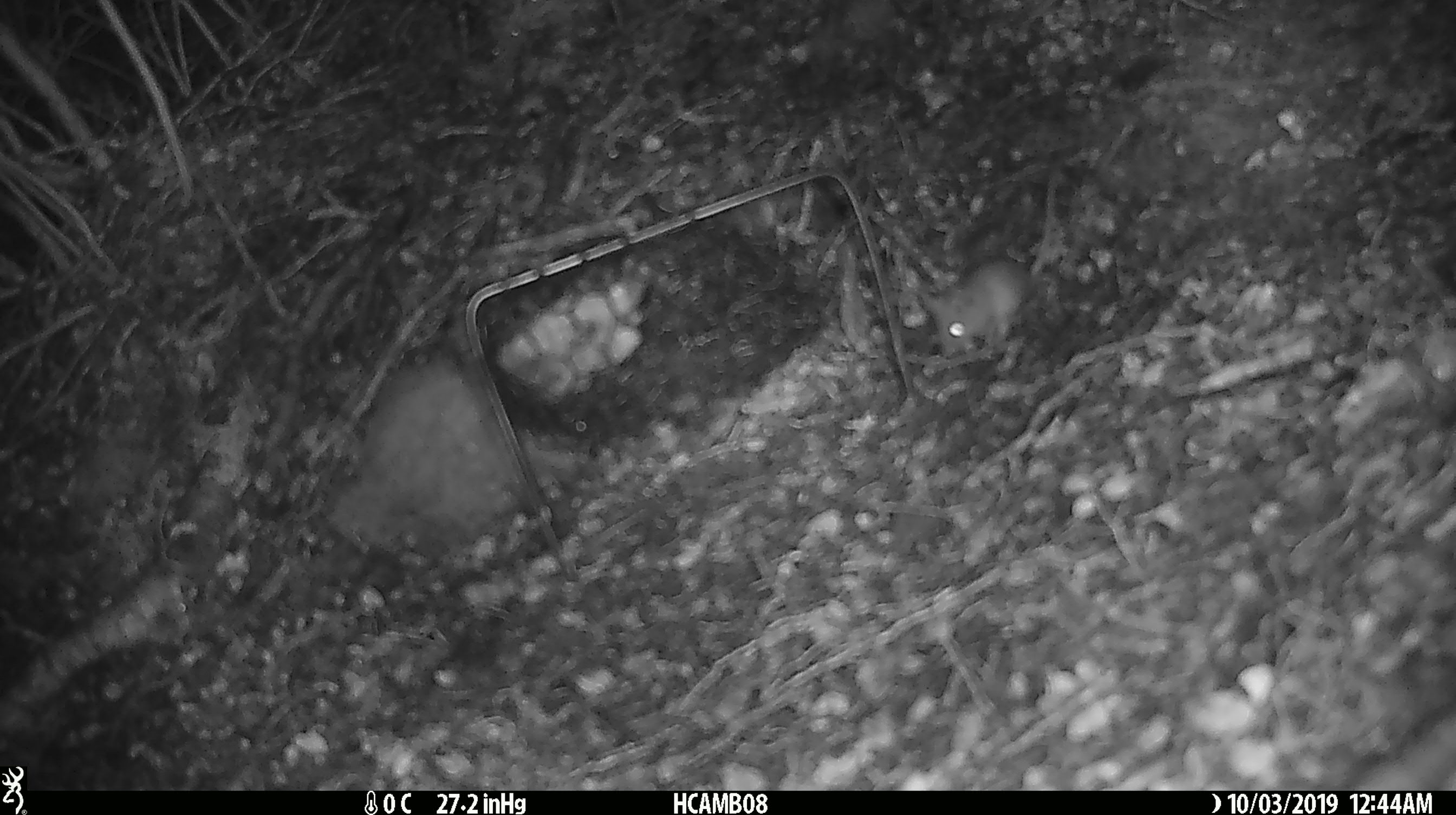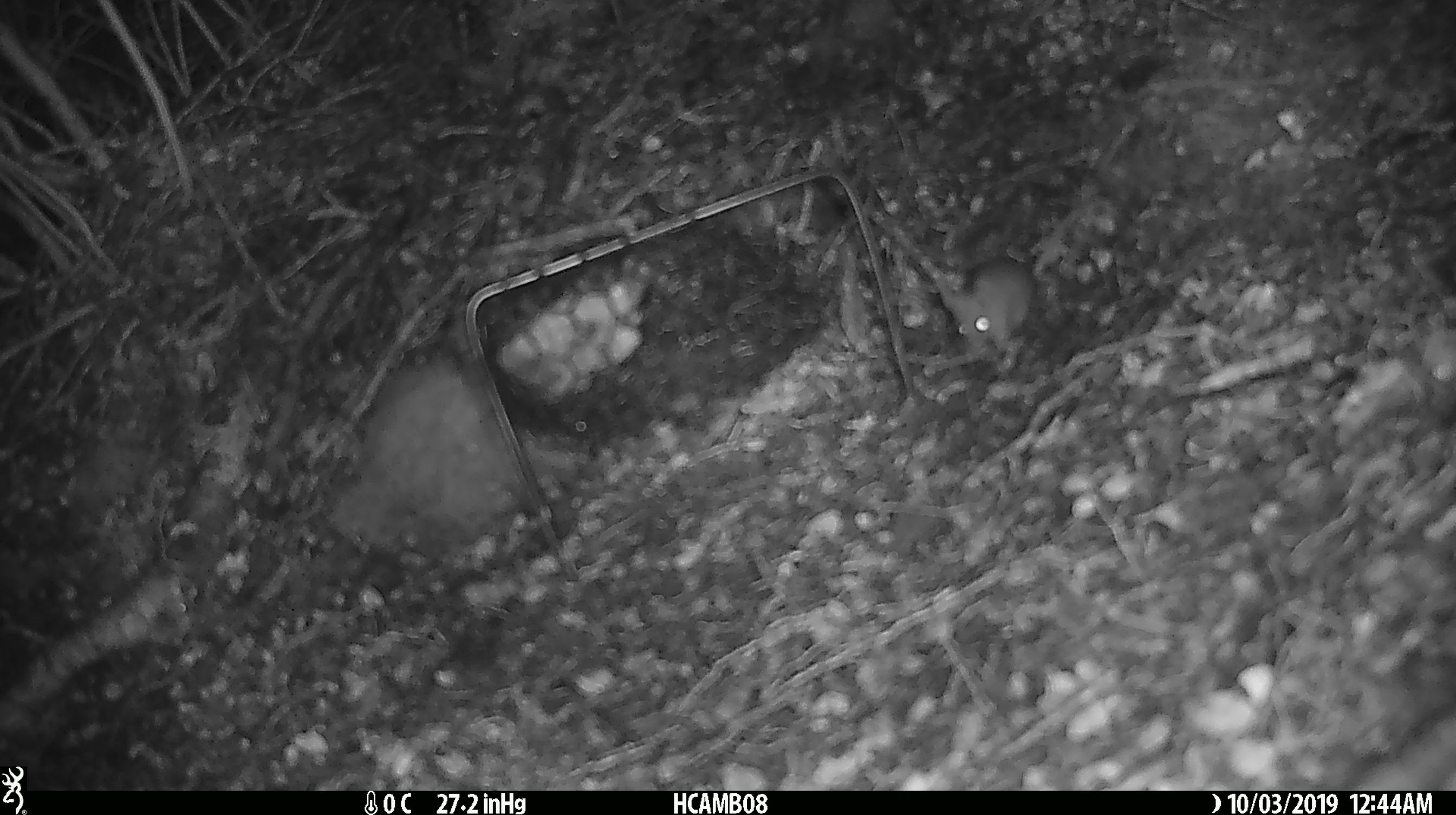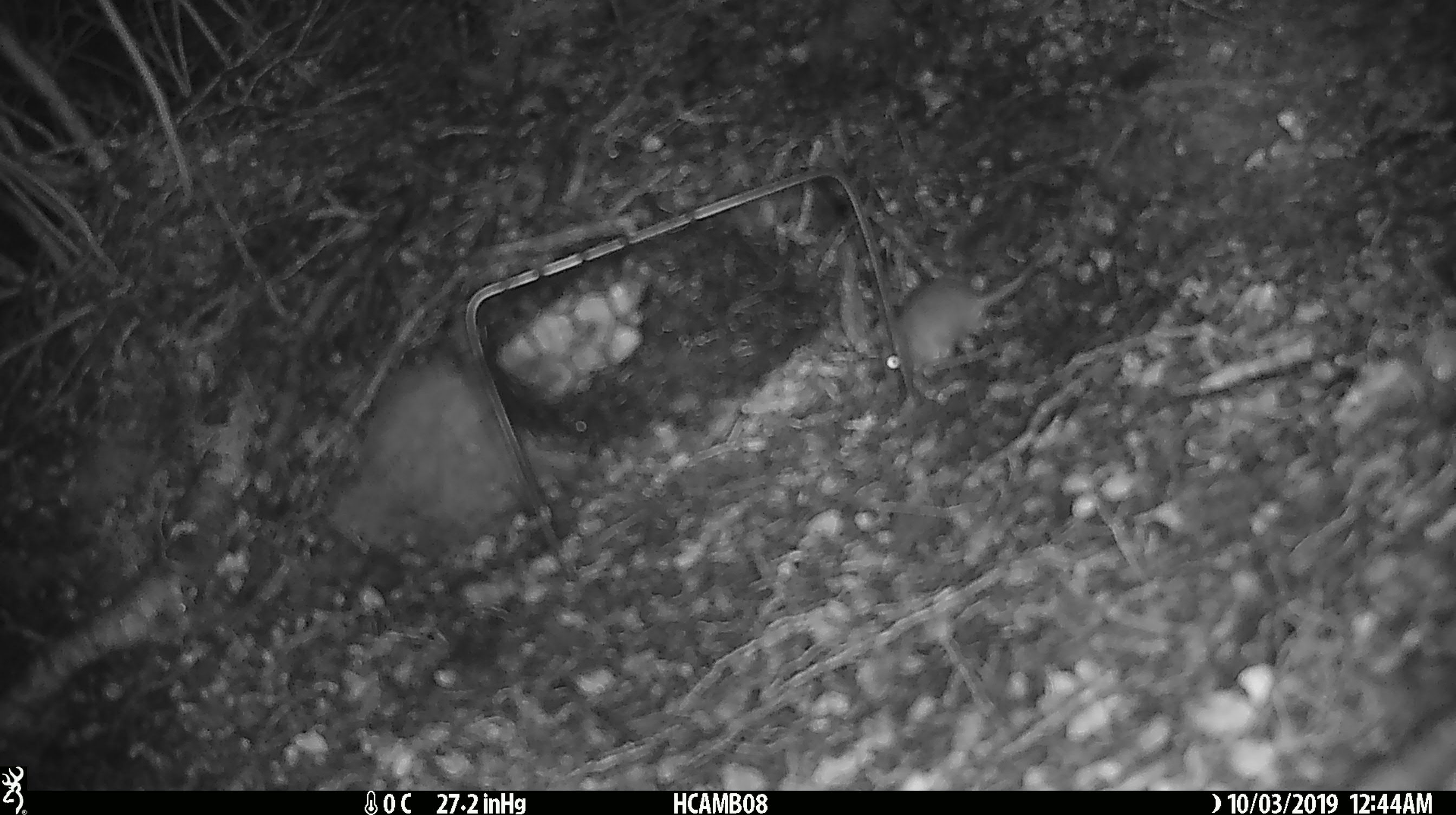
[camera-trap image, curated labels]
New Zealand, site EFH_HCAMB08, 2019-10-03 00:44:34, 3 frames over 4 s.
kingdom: Animalia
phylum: Chordata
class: Mammalia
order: Rodentia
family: Muridae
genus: Mus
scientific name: Mus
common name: mouse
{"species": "mouse (Mus)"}